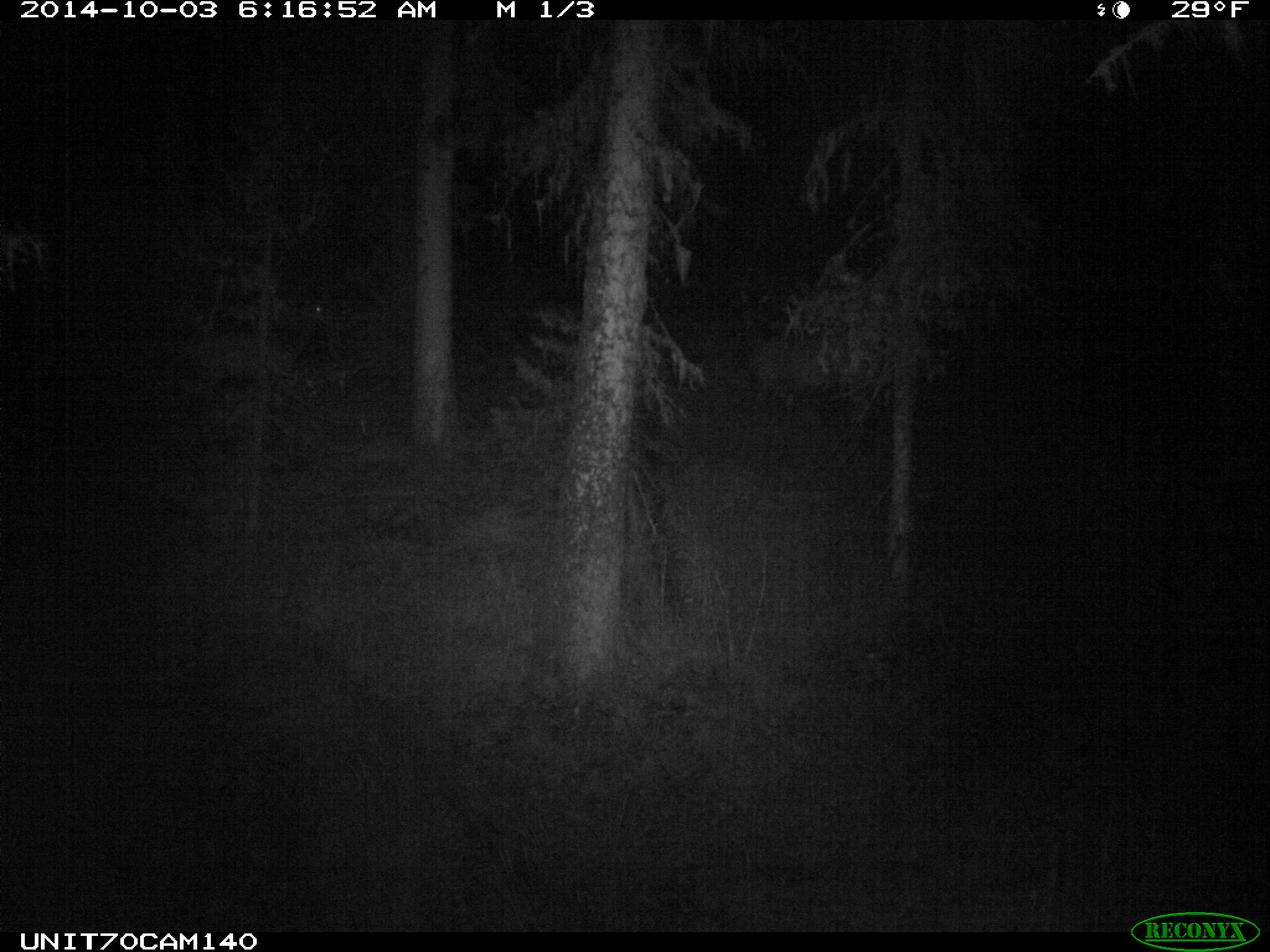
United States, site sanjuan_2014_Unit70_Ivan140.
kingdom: Animalia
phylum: Chordata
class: Mammalia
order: Artiodactyla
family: Cervidae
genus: Cervus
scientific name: Cervus elaphus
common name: red deer